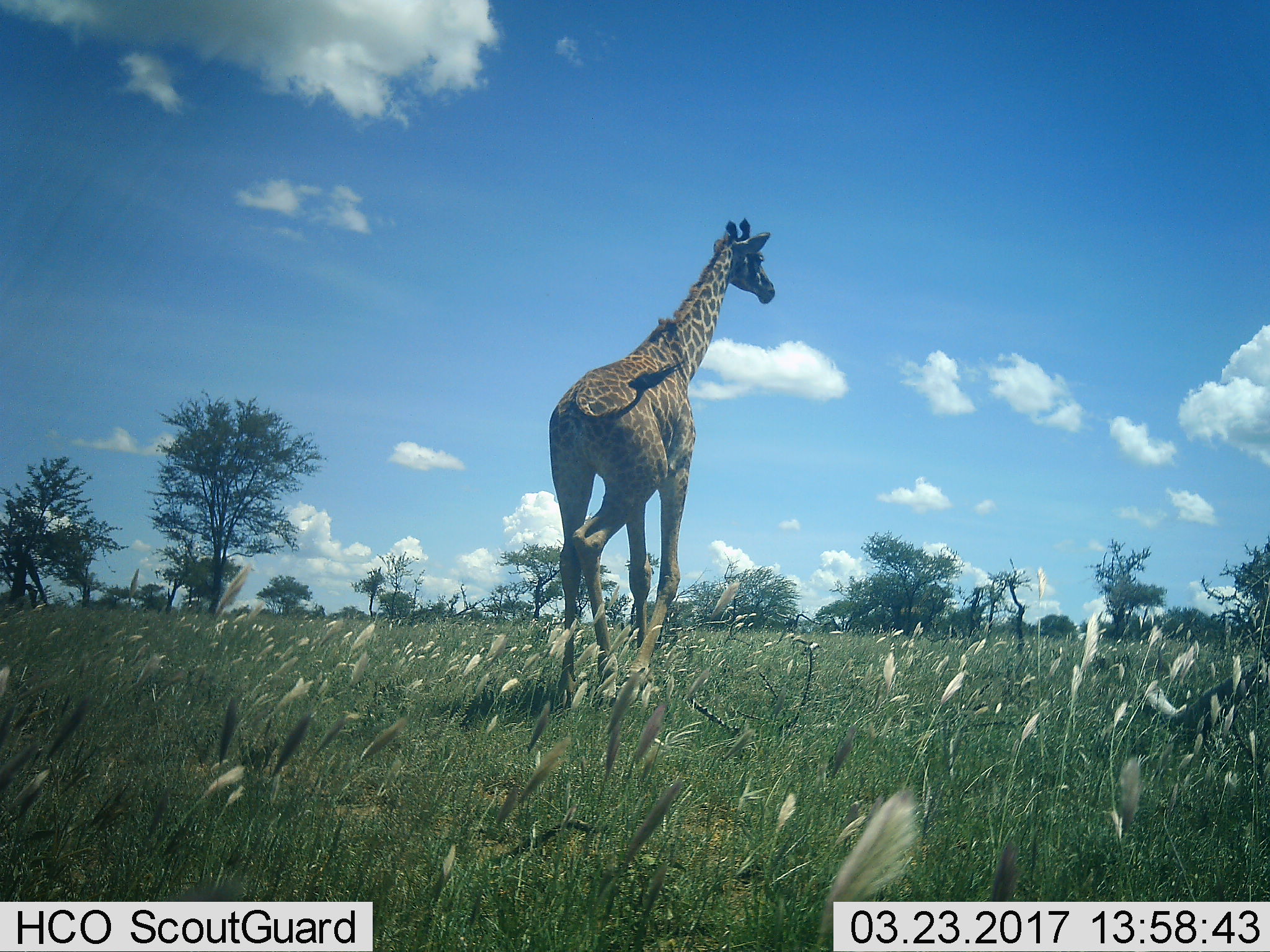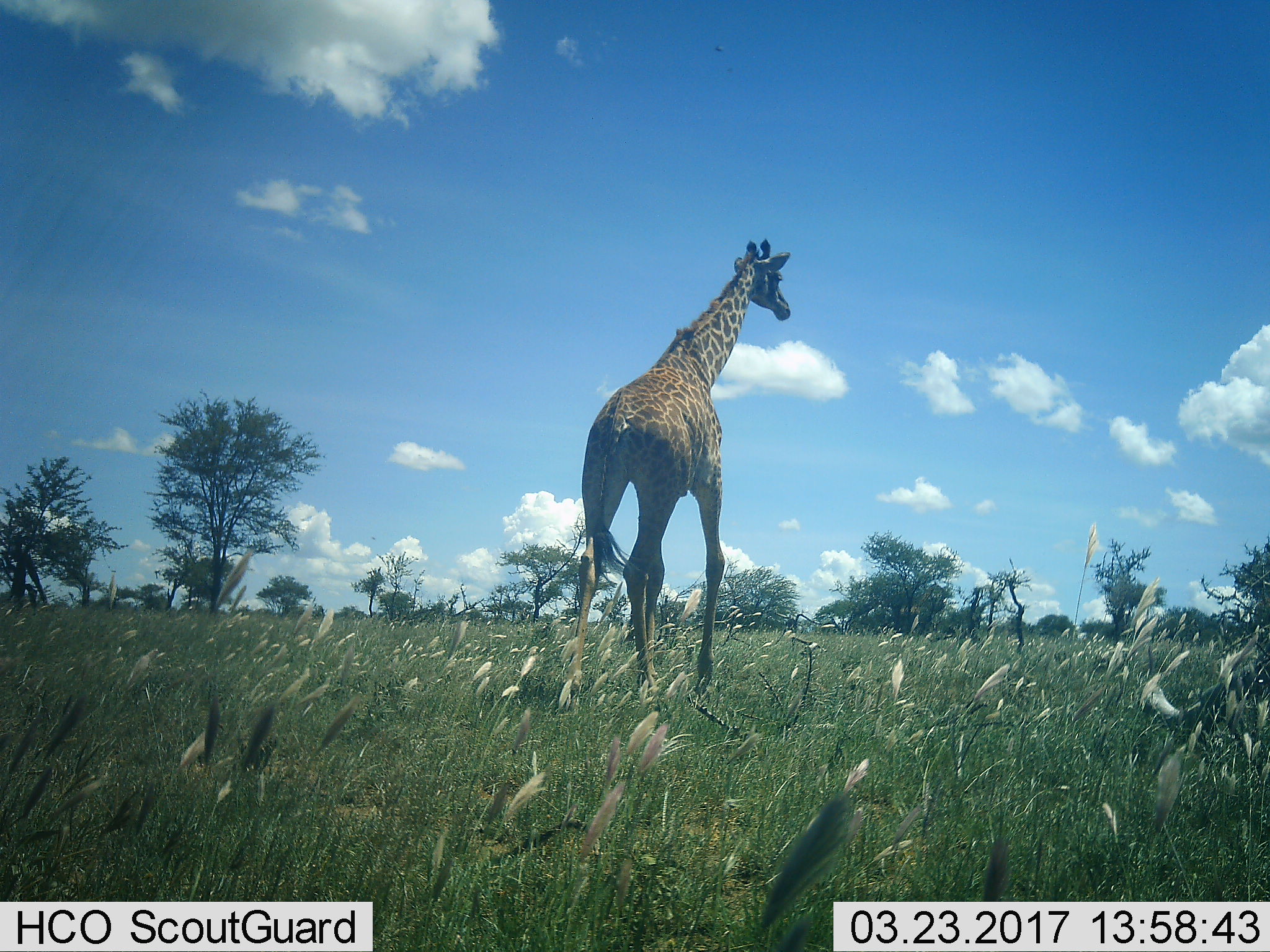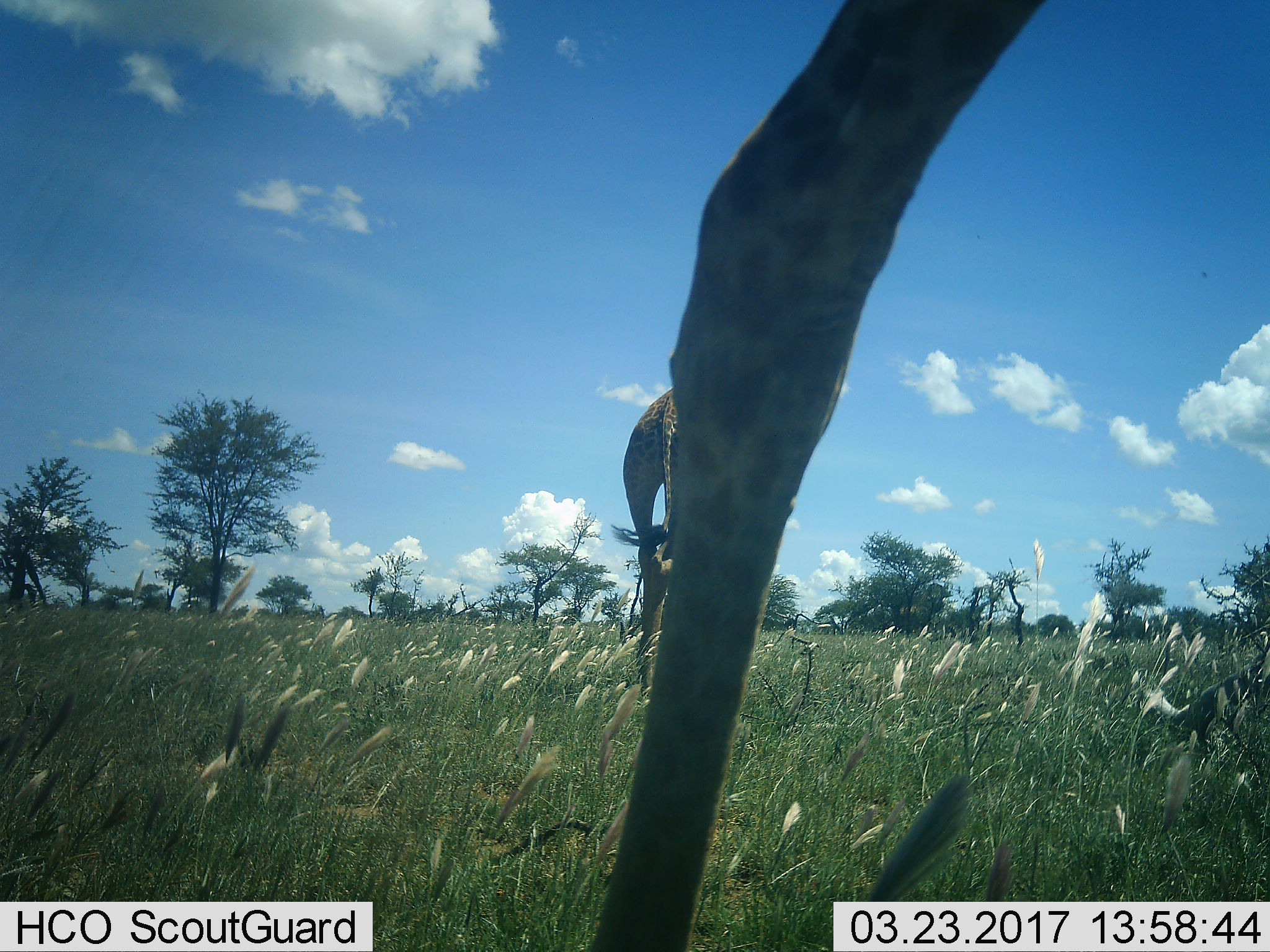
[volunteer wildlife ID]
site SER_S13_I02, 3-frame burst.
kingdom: Animalia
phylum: Chordata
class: Mammalia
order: Artiodactyla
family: Giraffidae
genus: Giraffa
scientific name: Giraffa camelopardalis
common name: giraffe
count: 1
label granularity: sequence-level